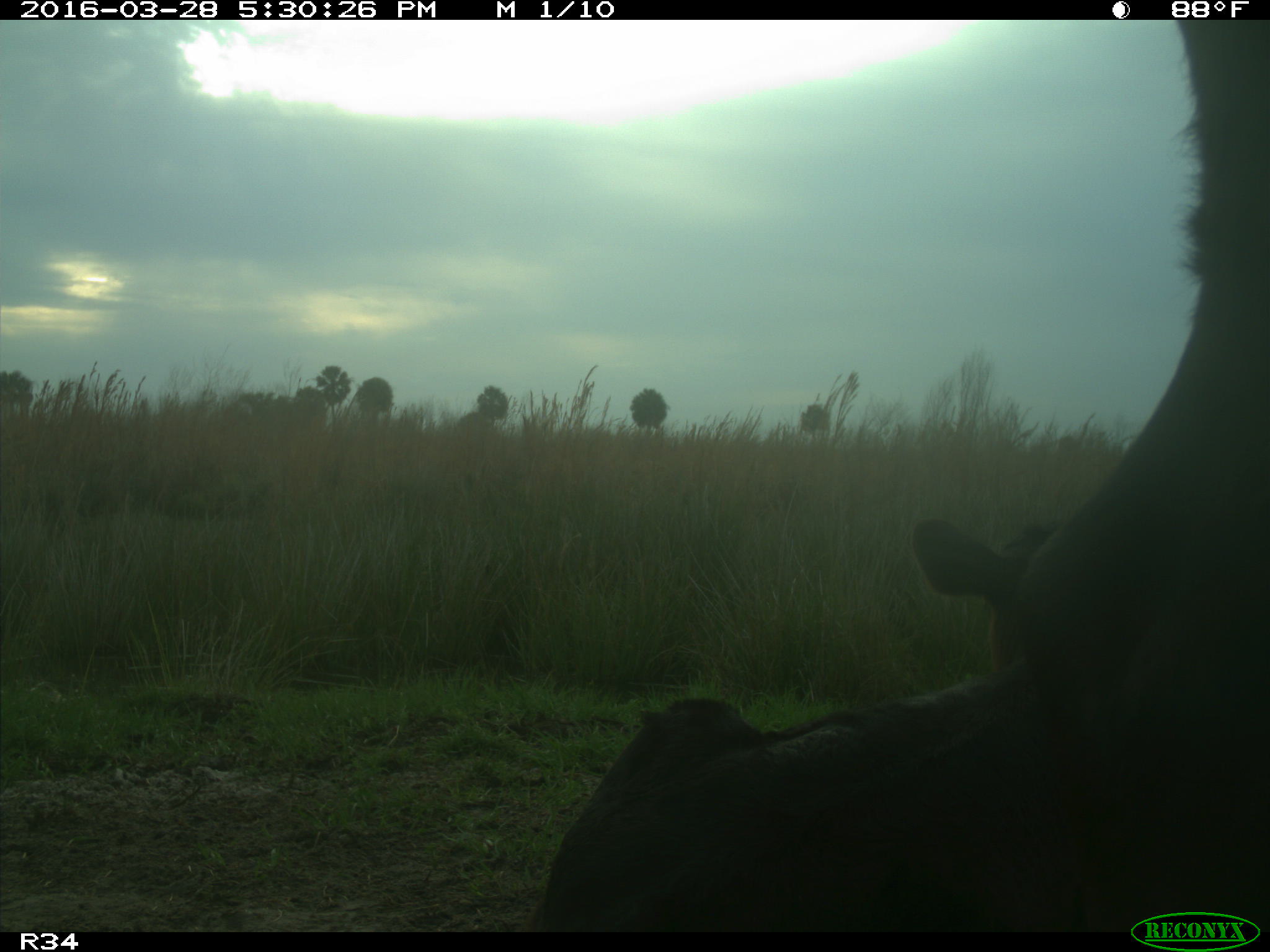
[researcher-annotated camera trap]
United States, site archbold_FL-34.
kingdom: Animalia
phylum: Chordata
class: Mammalia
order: Artiodactyla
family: Bovidae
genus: Bos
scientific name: Bos taurus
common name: domestic cow